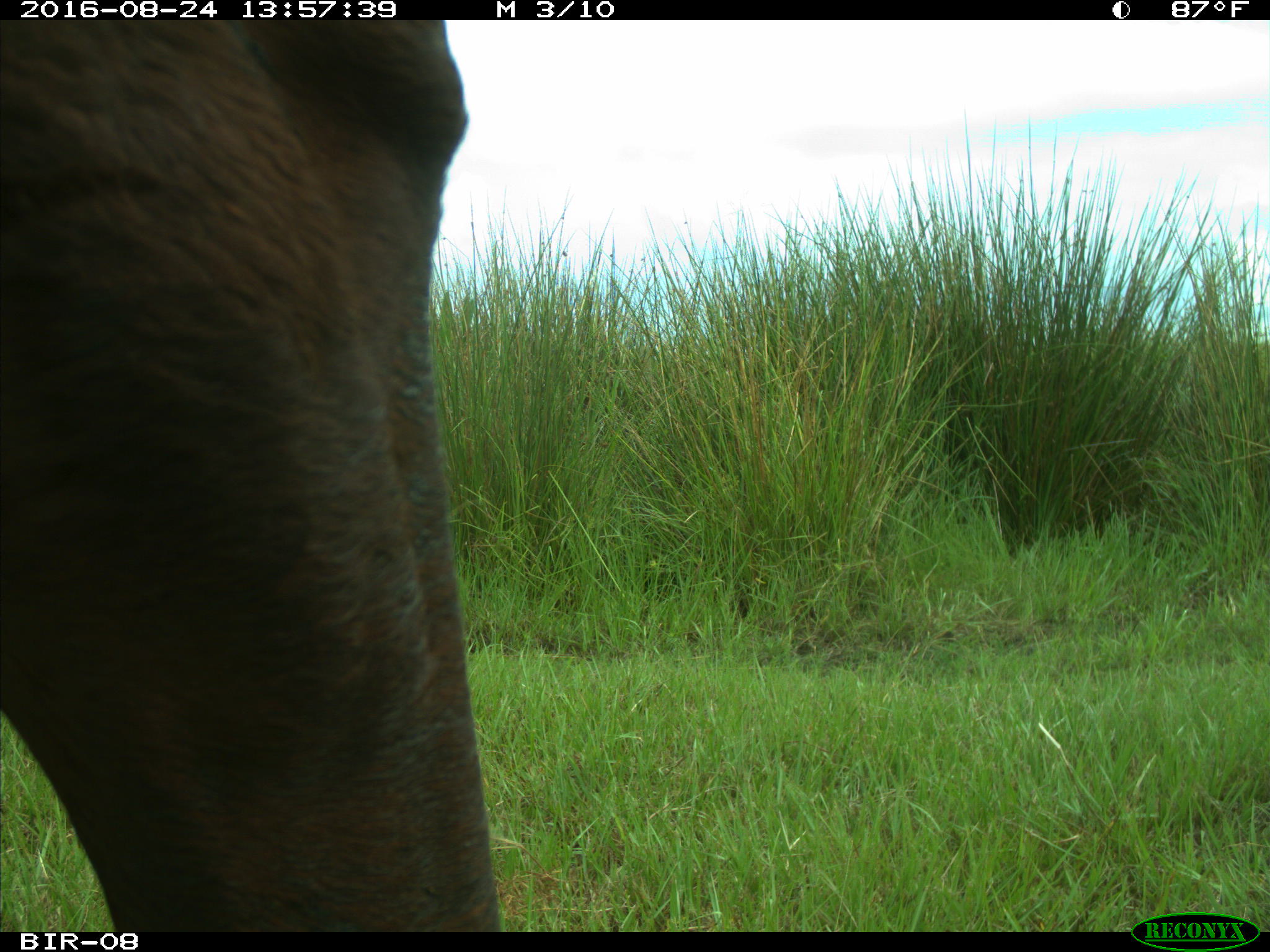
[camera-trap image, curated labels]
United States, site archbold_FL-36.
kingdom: Animalia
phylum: Chordata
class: Mammalia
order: Artiodactyla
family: Bovidae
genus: Bos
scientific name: Bos taurus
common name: domestic cow